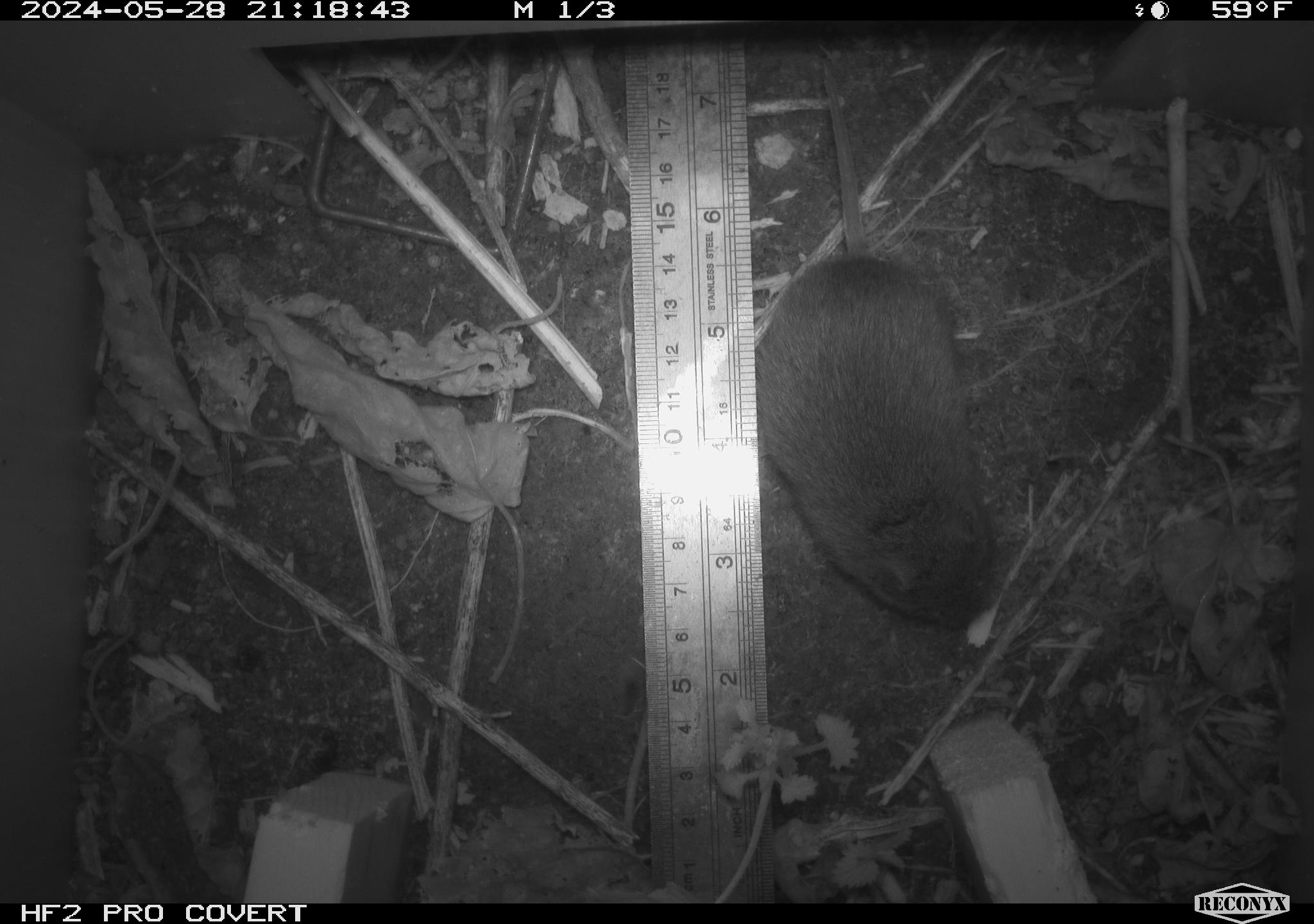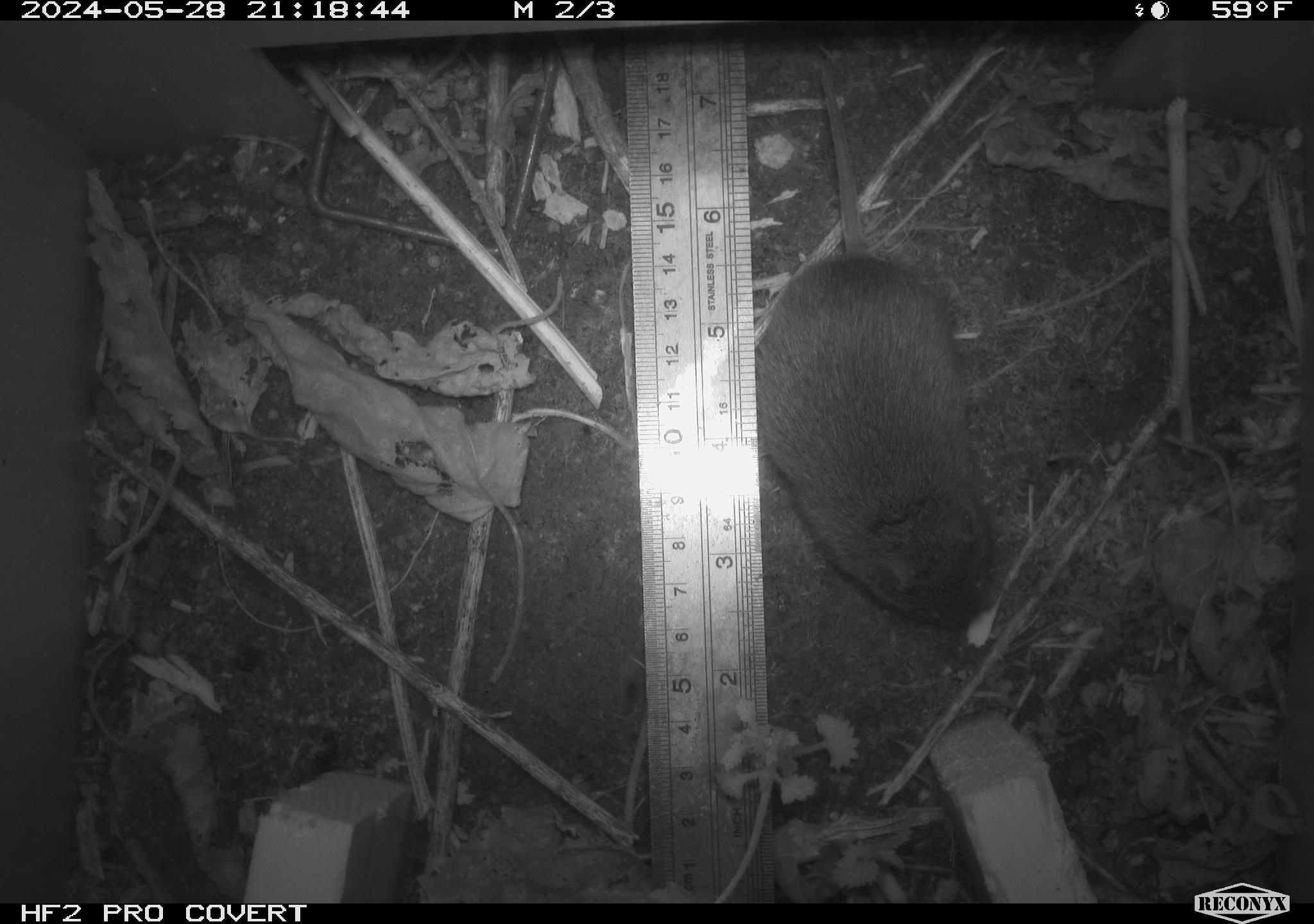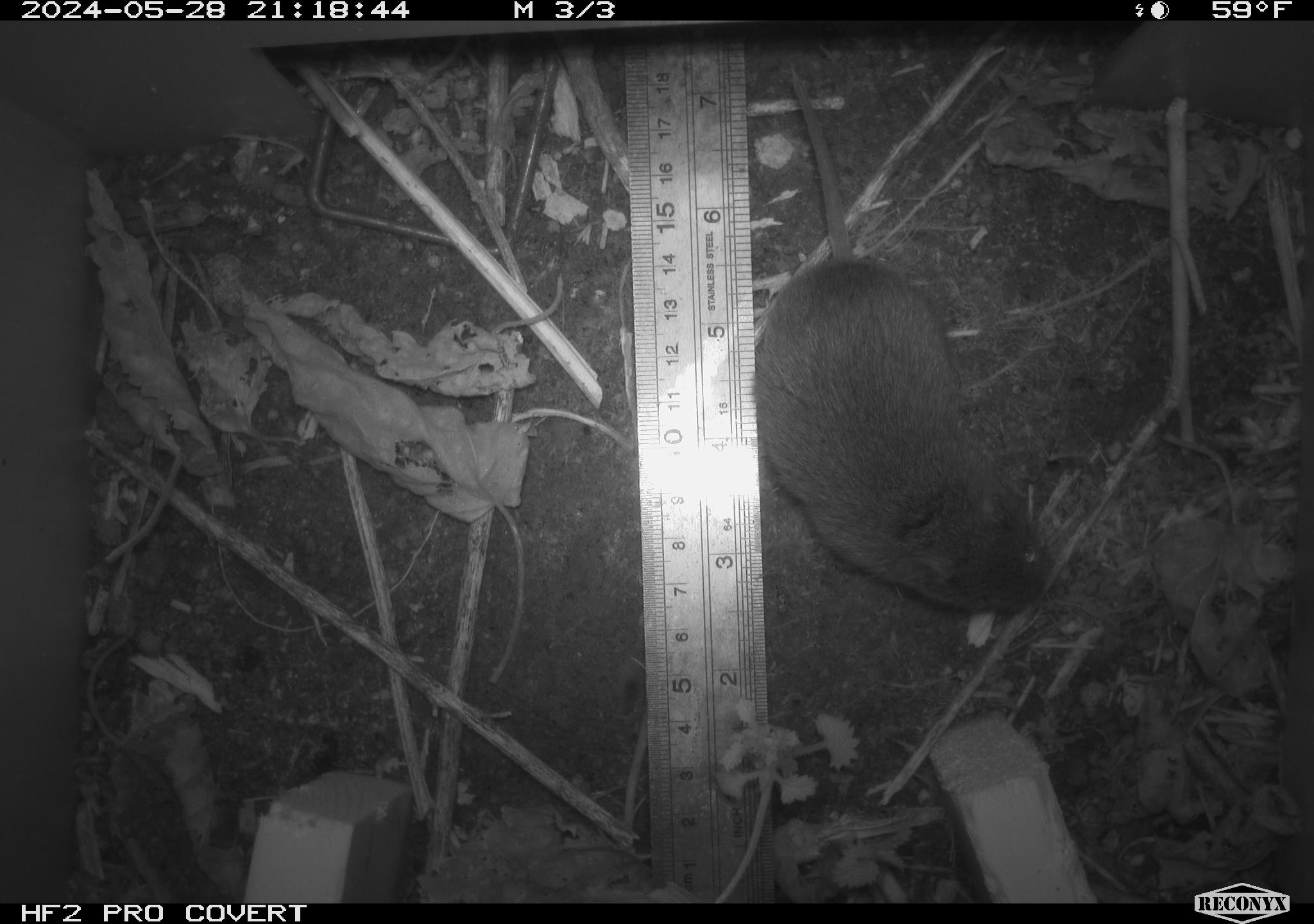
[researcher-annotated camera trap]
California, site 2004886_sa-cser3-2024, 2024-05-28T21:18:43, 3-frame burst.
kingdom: Animalia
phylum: Chordata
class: Mammalia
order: Rodentia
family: Cricetidae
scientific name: Cricetidae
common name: hamsters, voles, lemmings, and allies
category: cricetidae family